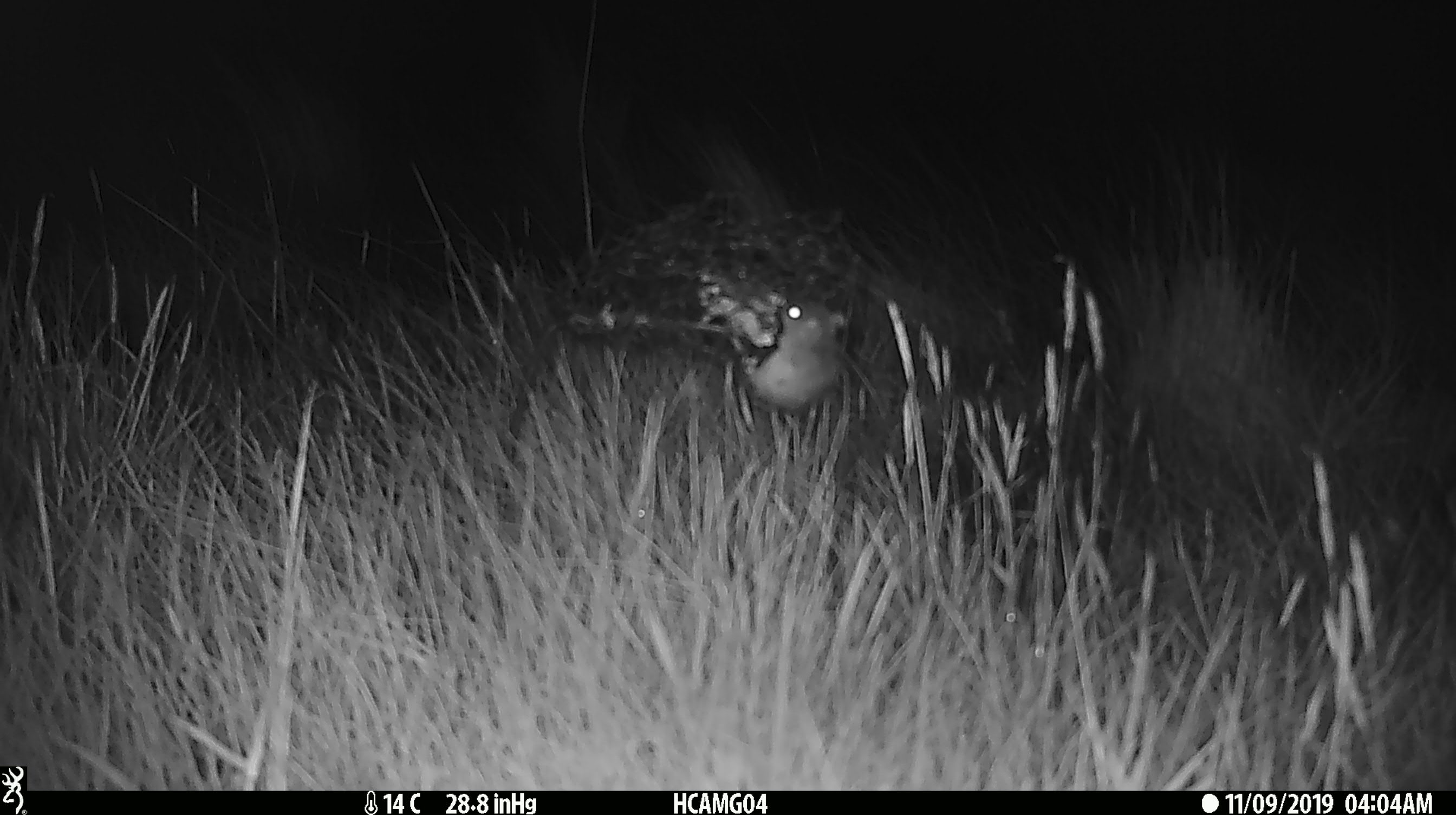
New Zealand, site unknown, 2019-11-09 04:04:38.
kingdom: Animalia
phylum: Chordata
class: Mammalia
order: Rodentia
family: Muridae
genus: Mus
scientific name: Mus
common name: mouse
Mouse (Mus).